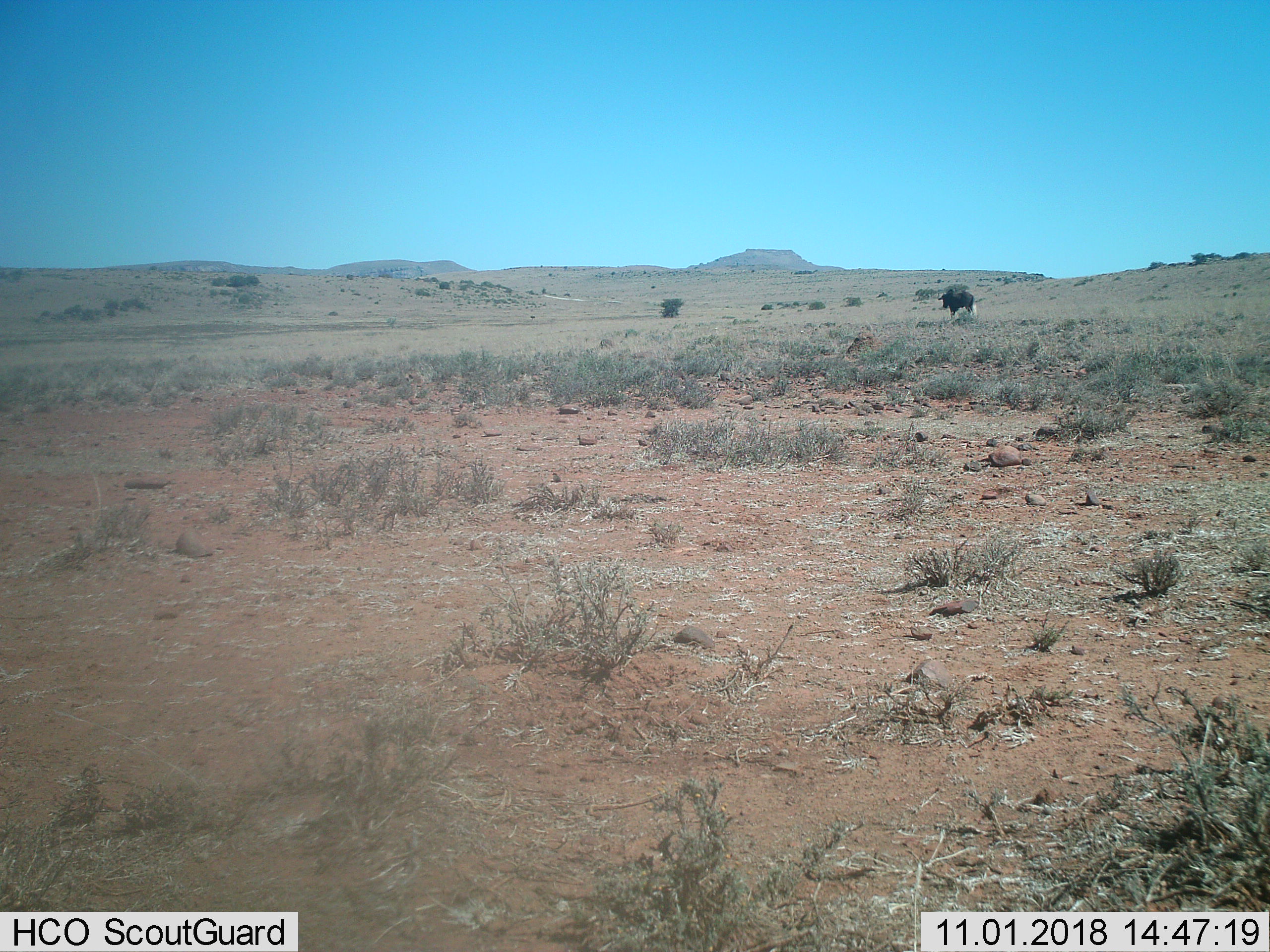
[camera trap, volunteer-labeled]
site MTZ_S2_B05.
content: unidentified animal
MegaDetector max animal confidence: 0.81